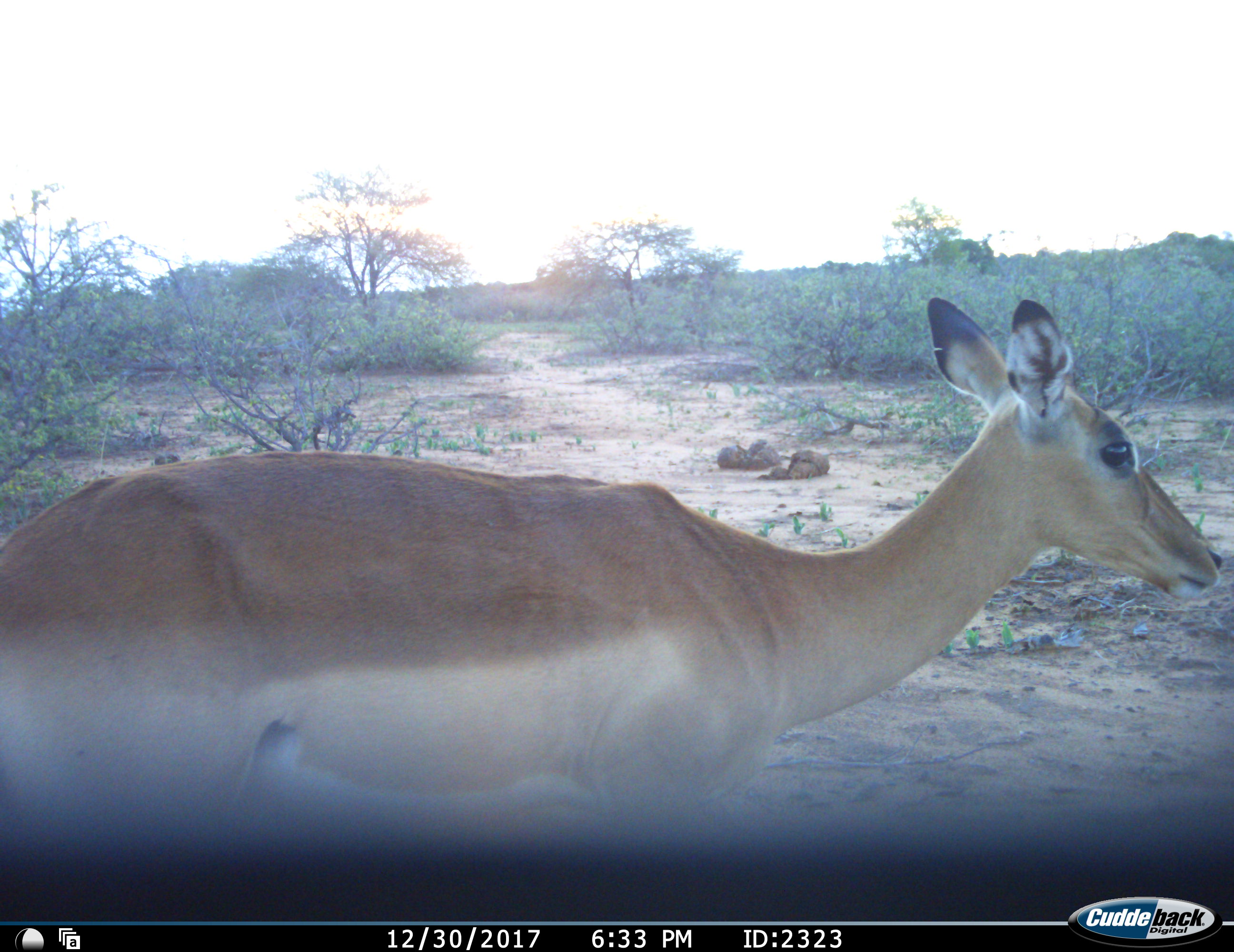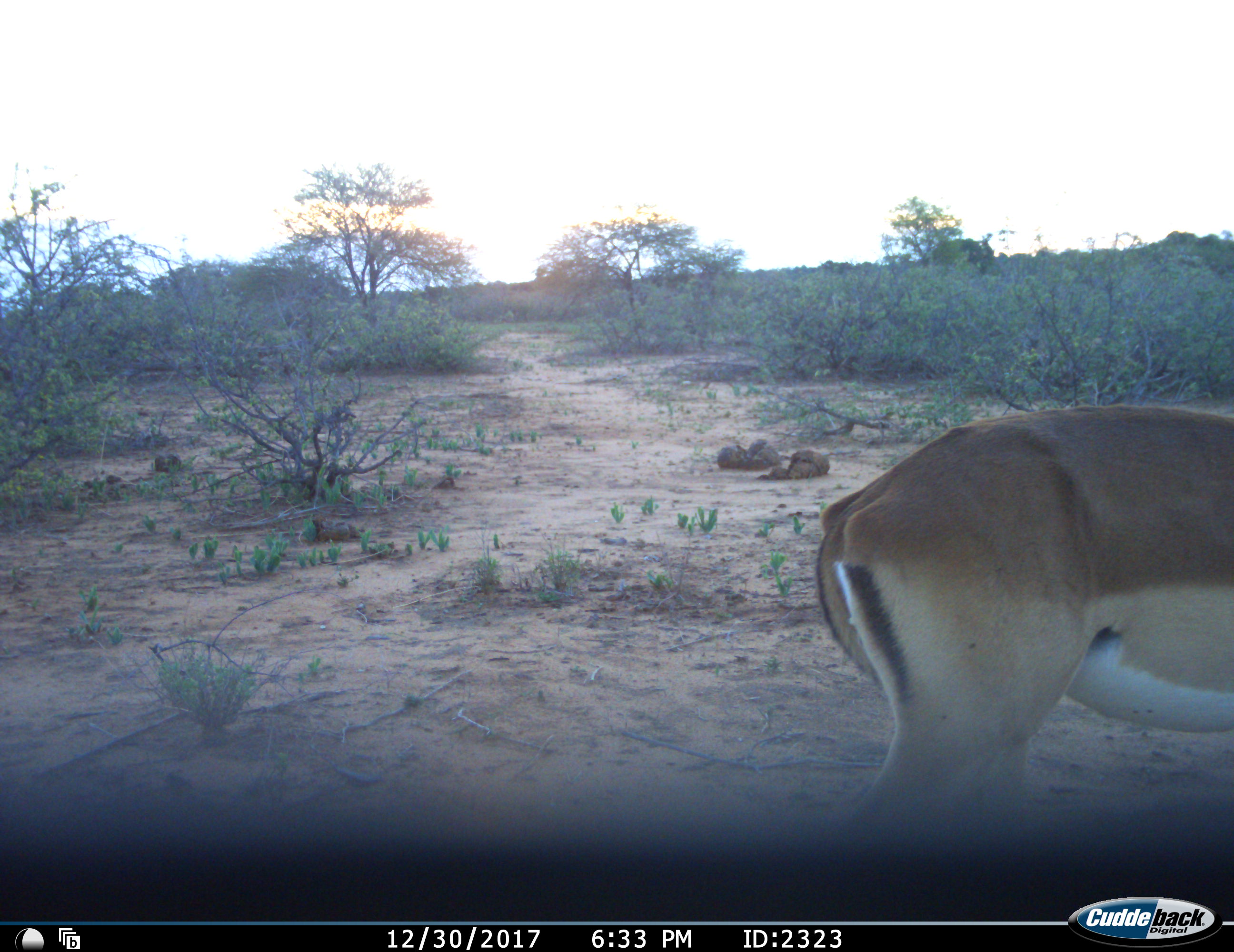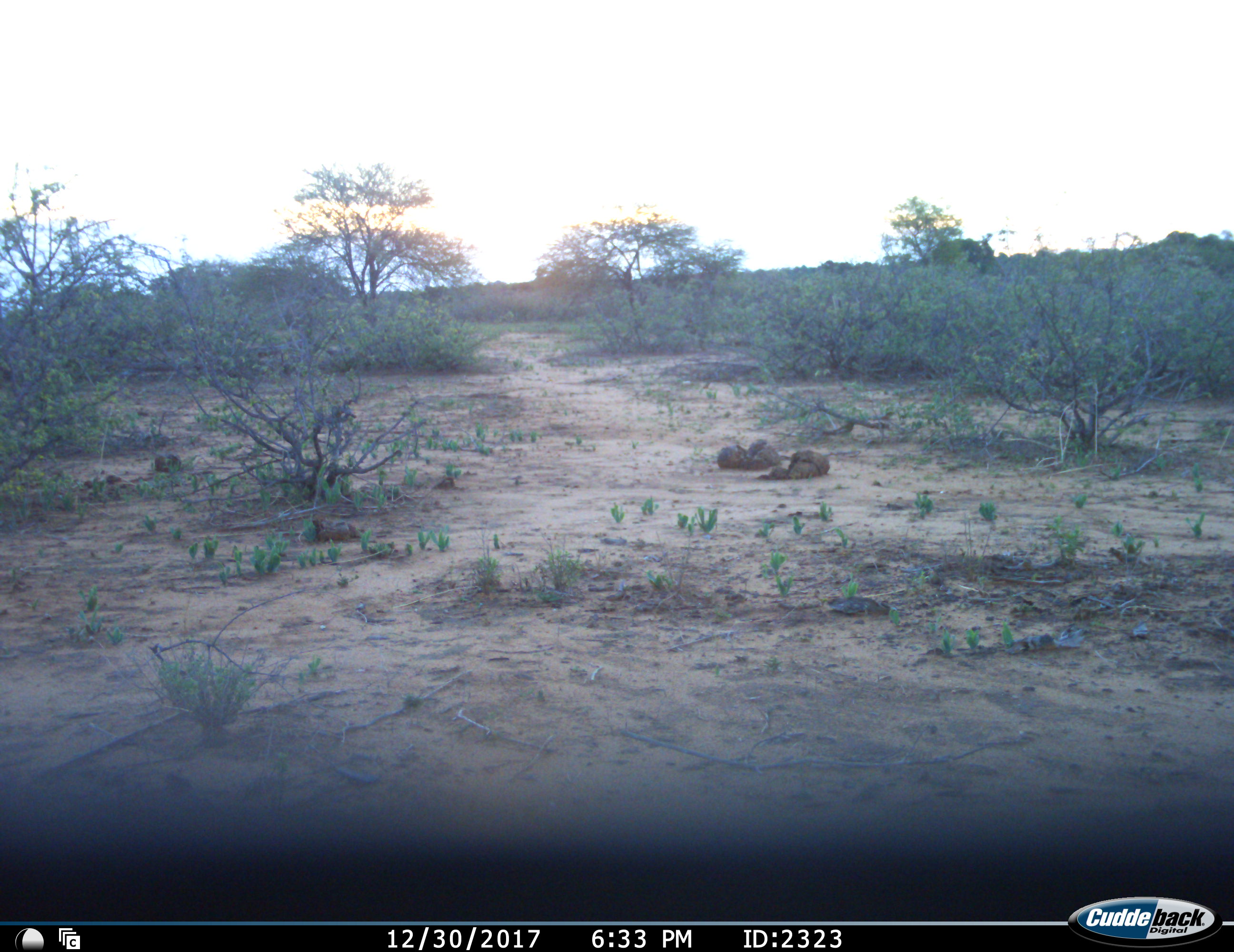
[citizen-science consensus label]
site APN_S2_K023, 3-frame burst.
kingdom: Animalia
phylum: Chordata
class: Mammalia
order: Artiodactyla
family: Bovidae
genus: Aepyceros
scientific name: Aepyceros melampus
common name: impala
Impala (Aepyceros melampus), count 1. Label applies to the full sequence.